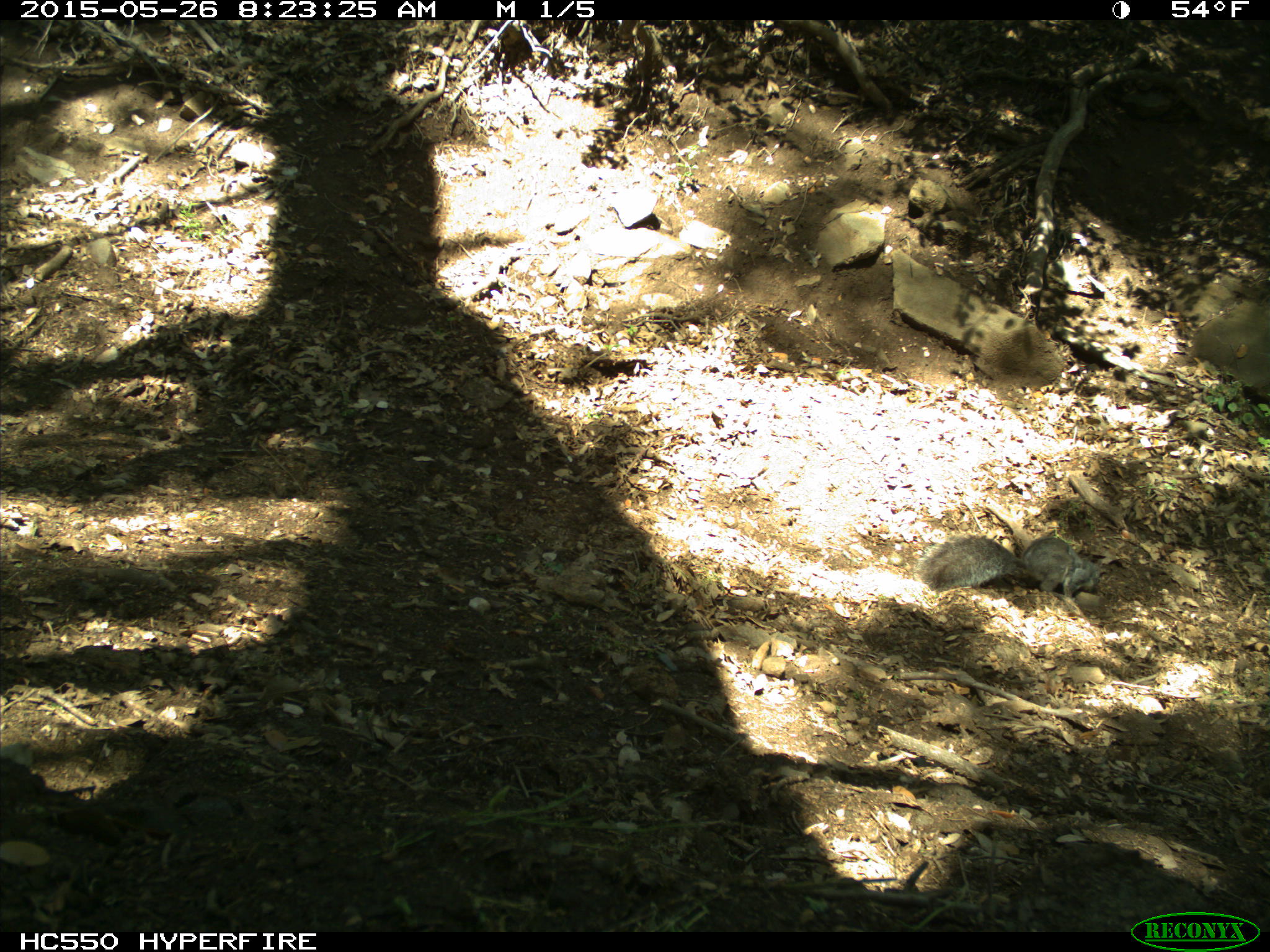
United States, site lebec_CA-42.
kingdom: Animalia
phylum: Chordata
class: Mammalia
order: Rodentia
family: Sciuridae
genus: Sciurus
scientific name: Sciurus carolinensis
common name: eastern gray squirrel